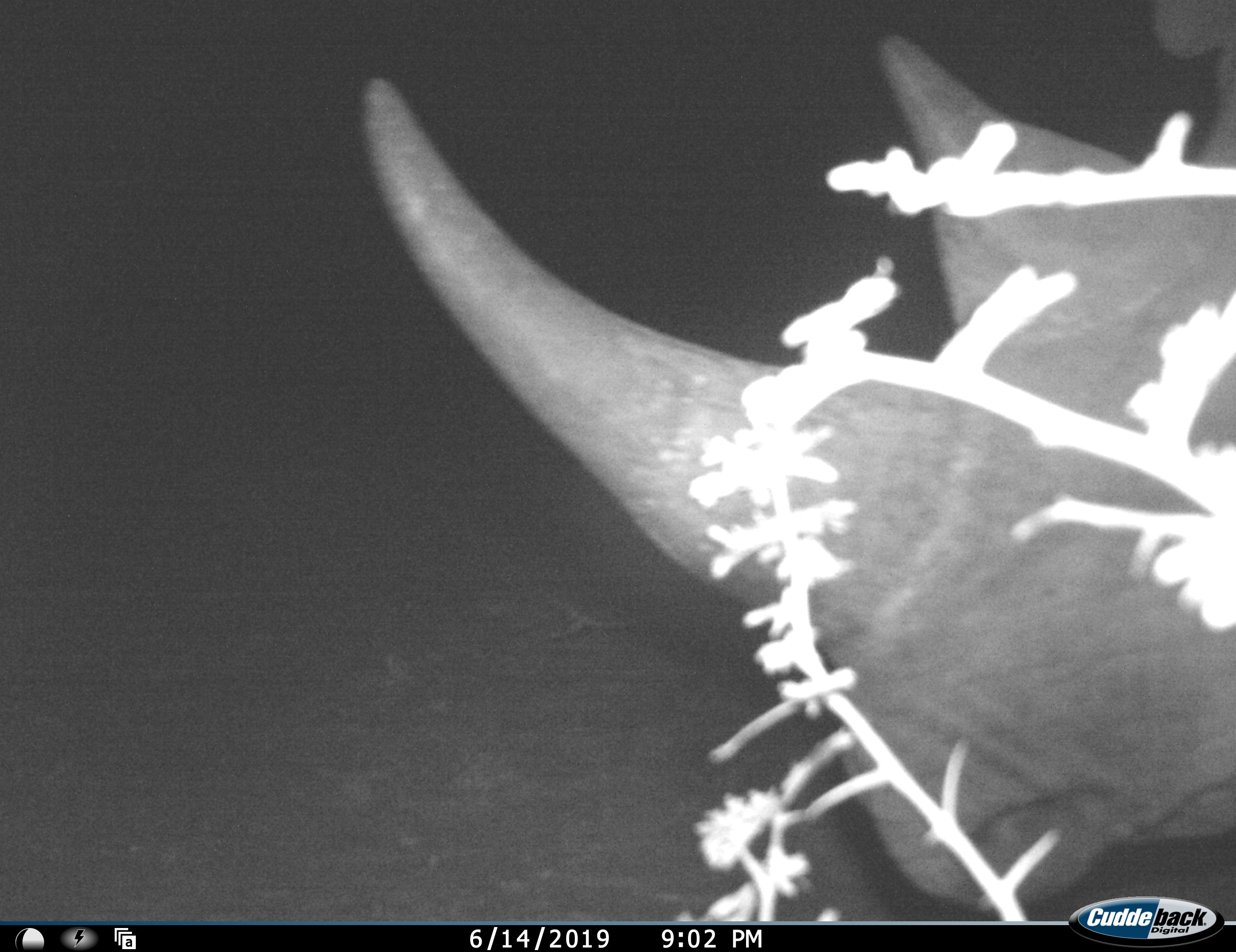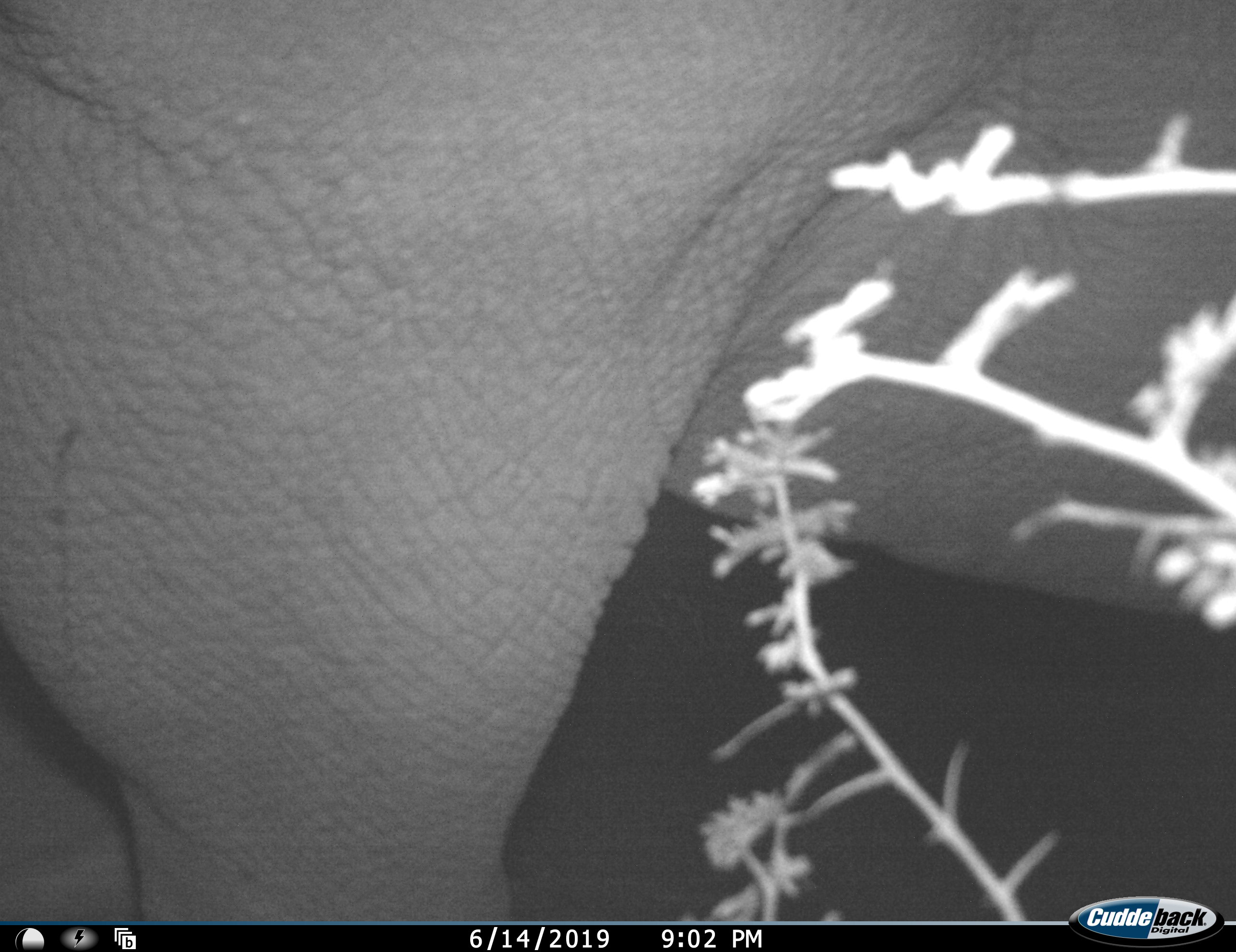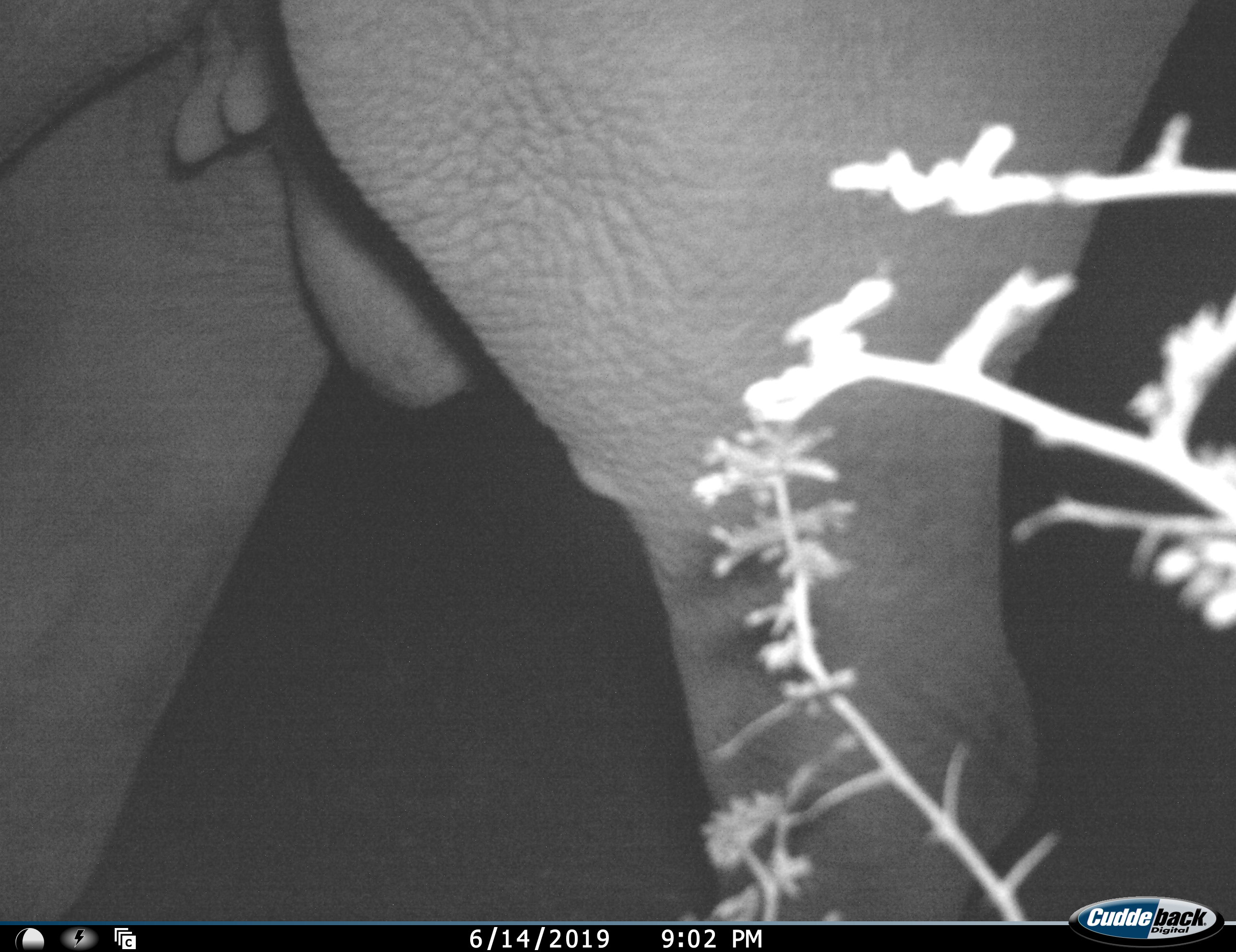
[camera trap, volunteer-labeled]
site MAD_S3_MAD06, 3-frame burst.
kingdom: Animalia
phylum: Chordata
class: Mammalia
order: Perissodactyla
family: Rhinocerotidae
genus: Diceros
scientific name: Diceros bicornis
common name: black rhinoceros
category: rhinocerosblack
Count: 1.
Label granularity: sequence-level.